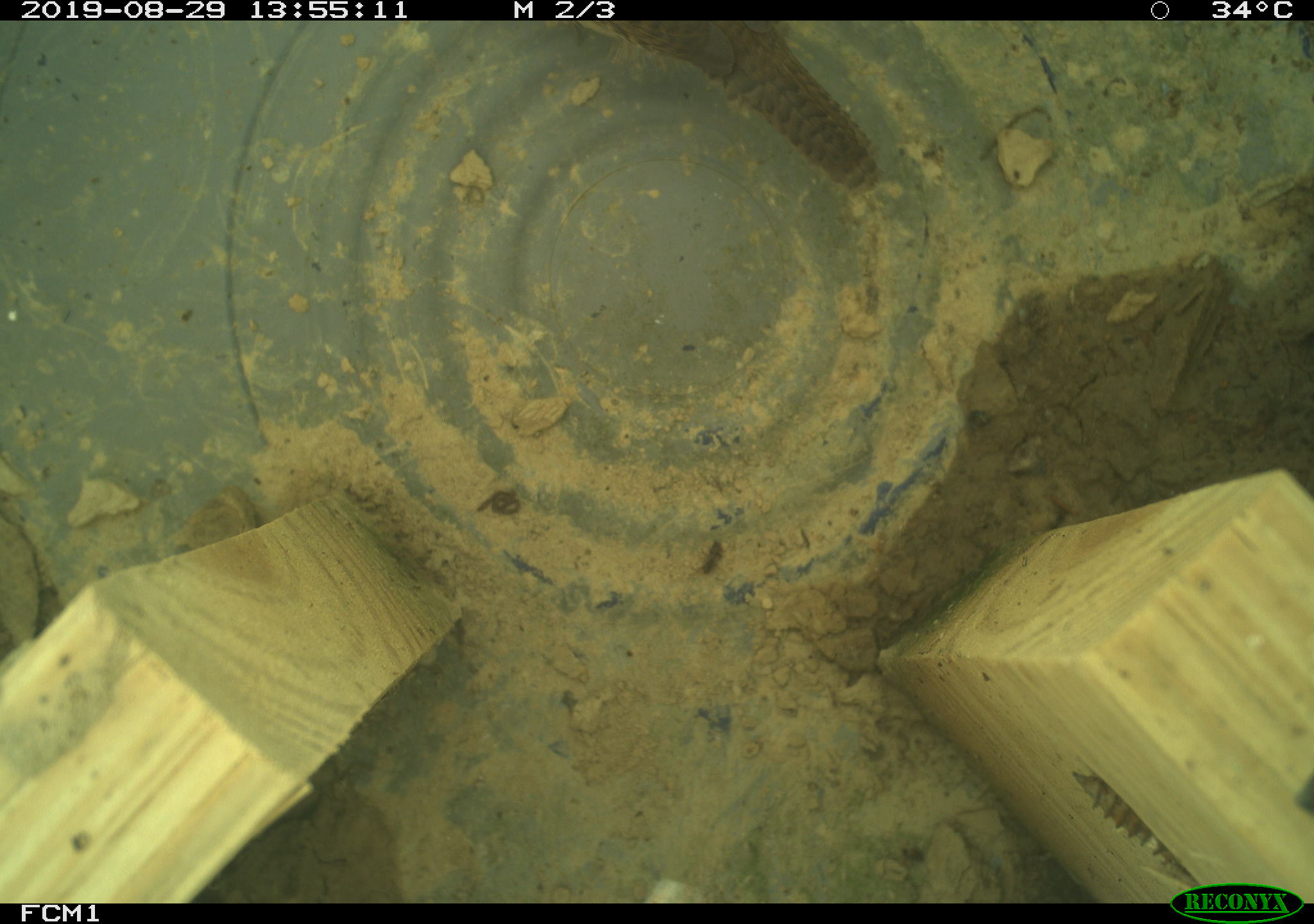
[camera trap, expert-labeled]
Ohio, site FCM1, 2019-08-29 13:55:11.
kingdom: Animalia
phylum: Chordata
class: Aves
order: Passeriformes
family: Troglodytidae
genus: Troglodytes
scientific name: Troglodytes aedon aedon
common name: northern house wren